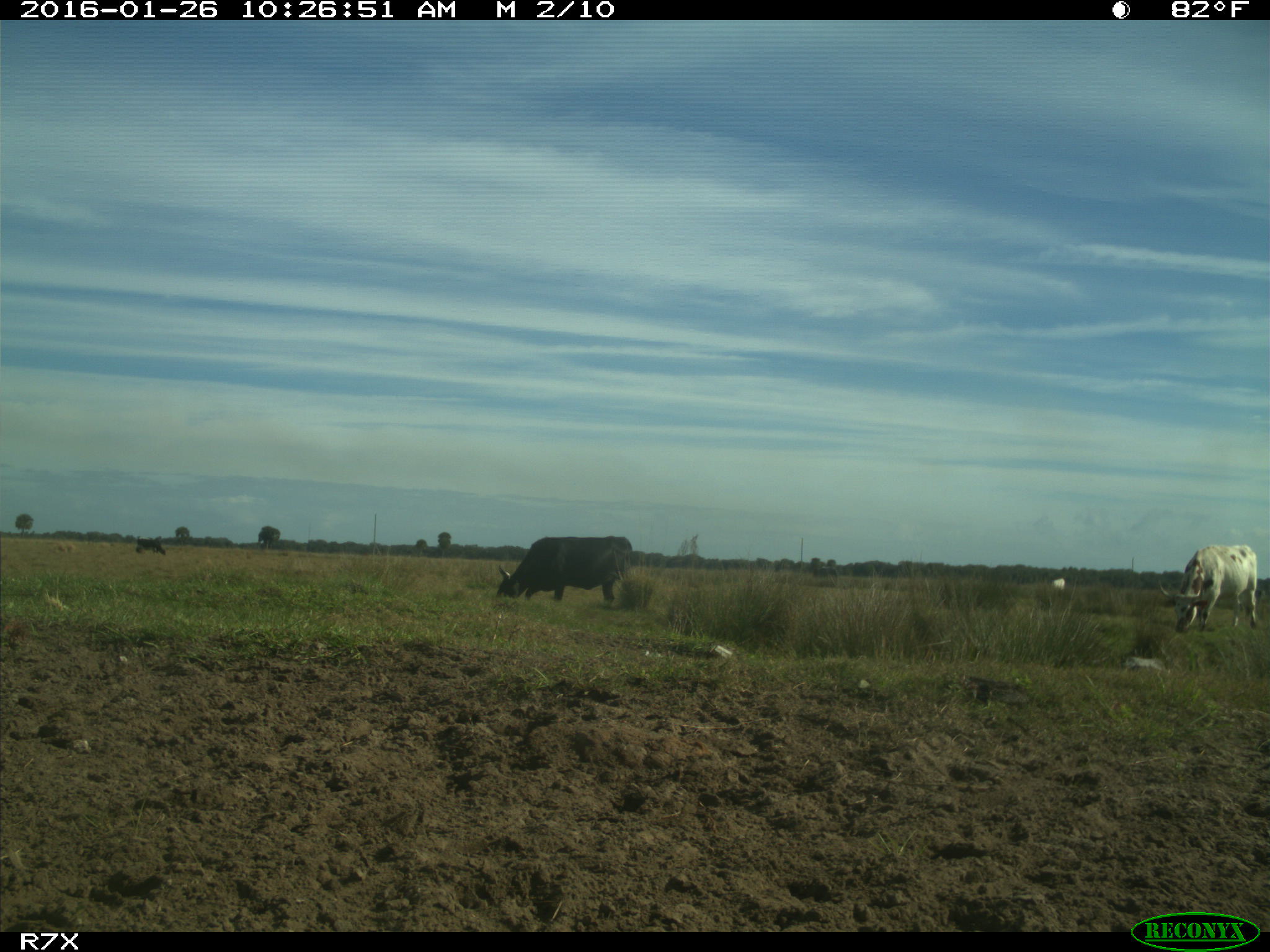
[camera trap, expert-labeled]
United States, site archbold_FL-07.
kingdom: Animalia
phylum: Chordata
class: Mammalia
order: Artiodactyla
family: Bovidae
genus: Bos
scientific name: Bos taurus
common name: domestic cow